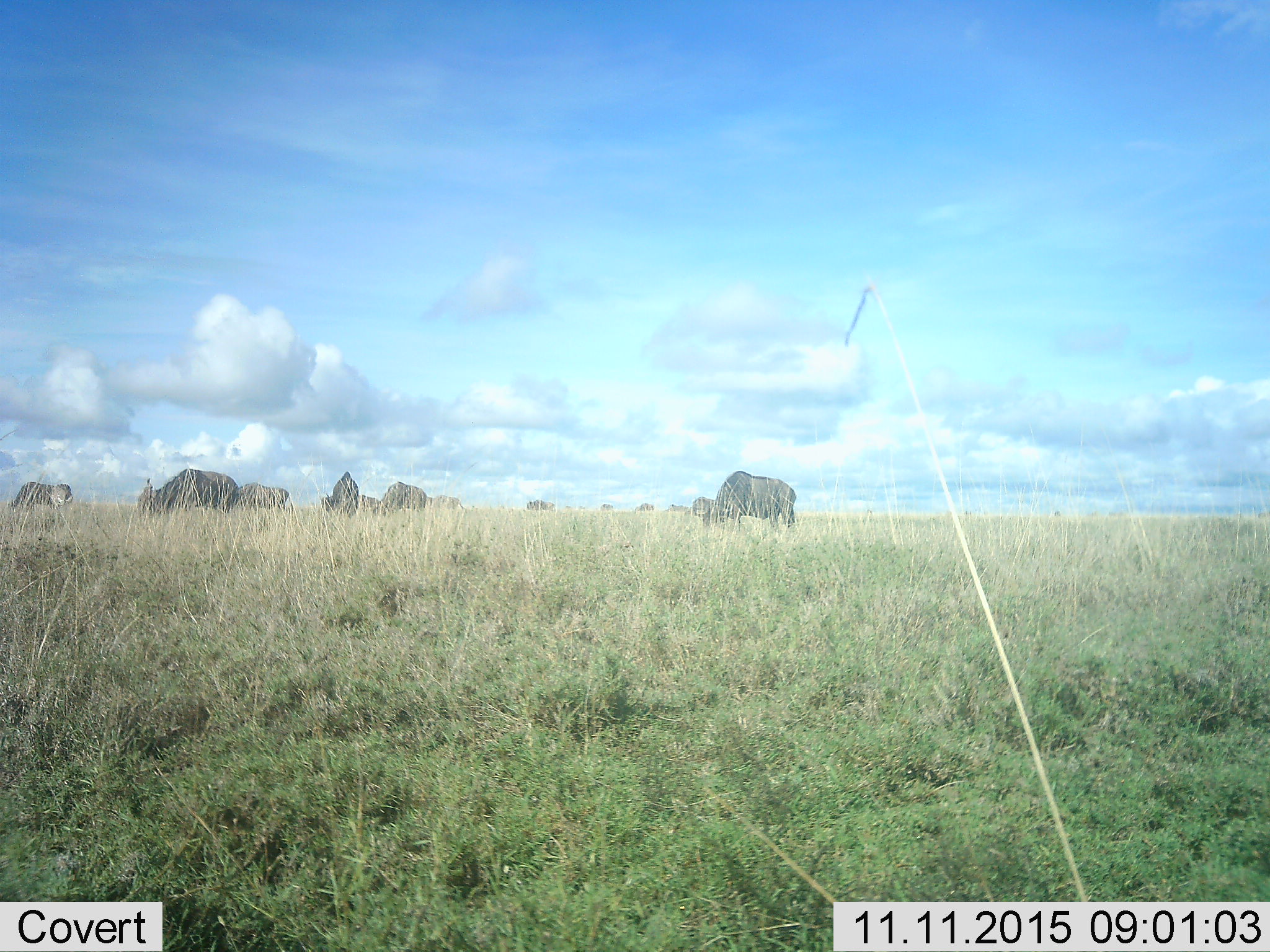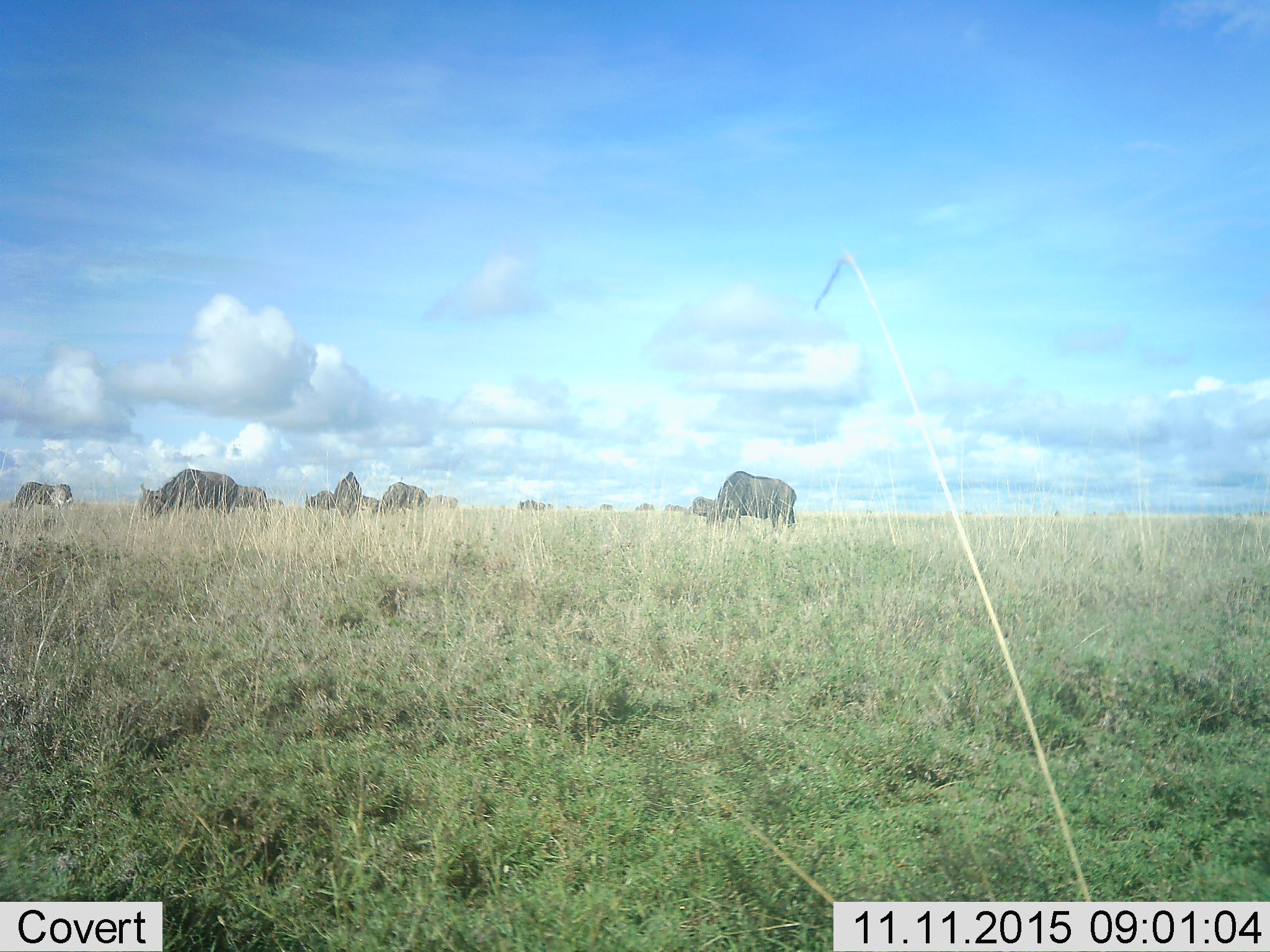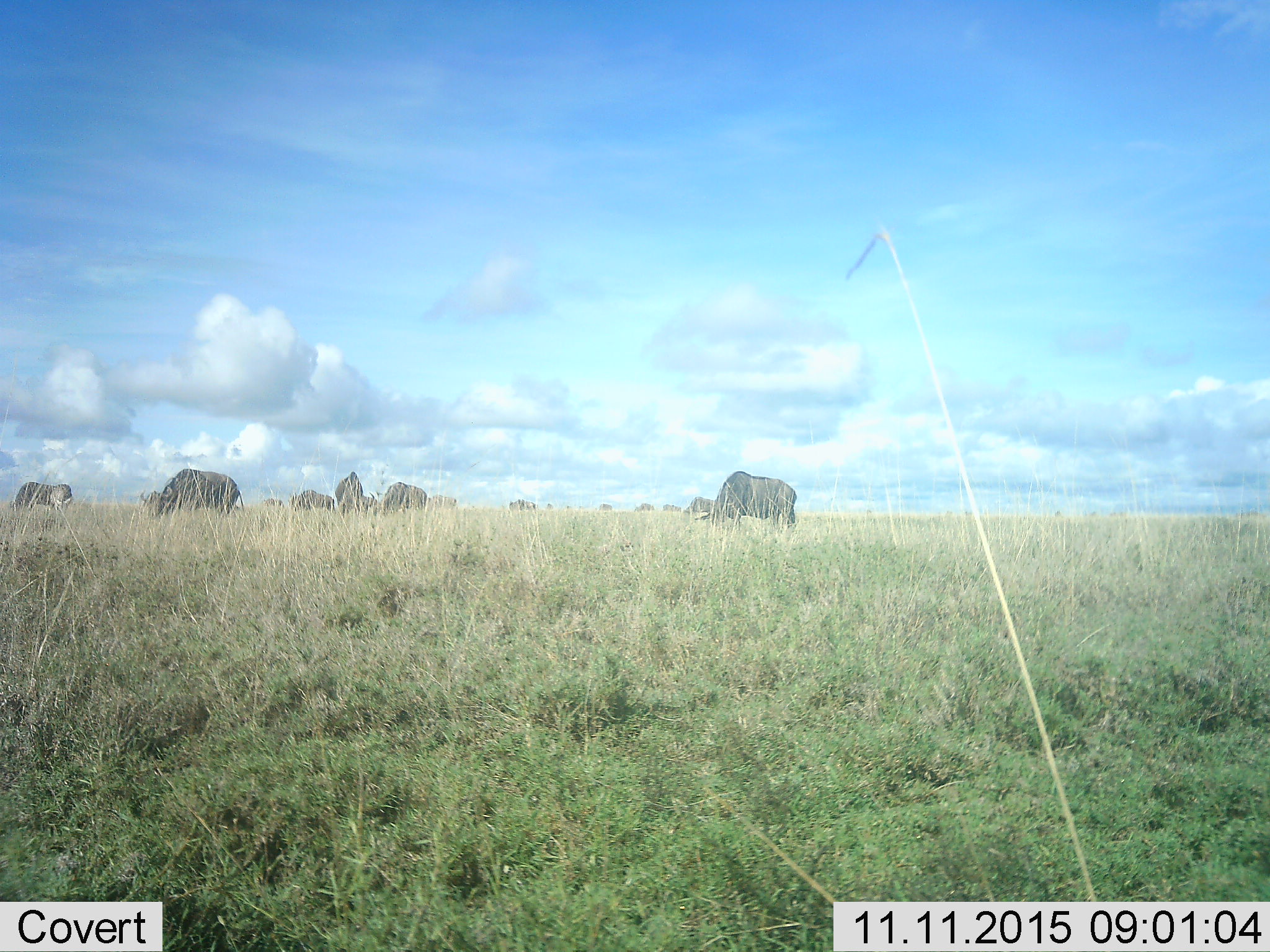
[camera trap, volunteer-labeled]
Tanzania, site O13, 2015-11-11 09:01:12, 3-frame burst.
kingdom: Animalia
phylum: Chordata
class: Mammalia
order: Artiodactyla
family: Bovidae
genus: Connochaetes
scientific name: Connochaetes taurinus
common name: blue wildebeest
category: wildebeest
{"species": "wildebeest (blue wildebeest) (Connochaetes taurinus)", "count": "11-50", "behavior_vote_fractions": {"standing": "88%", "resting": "0%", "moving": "62%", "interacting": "0%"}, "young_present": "0%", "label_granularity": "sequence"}